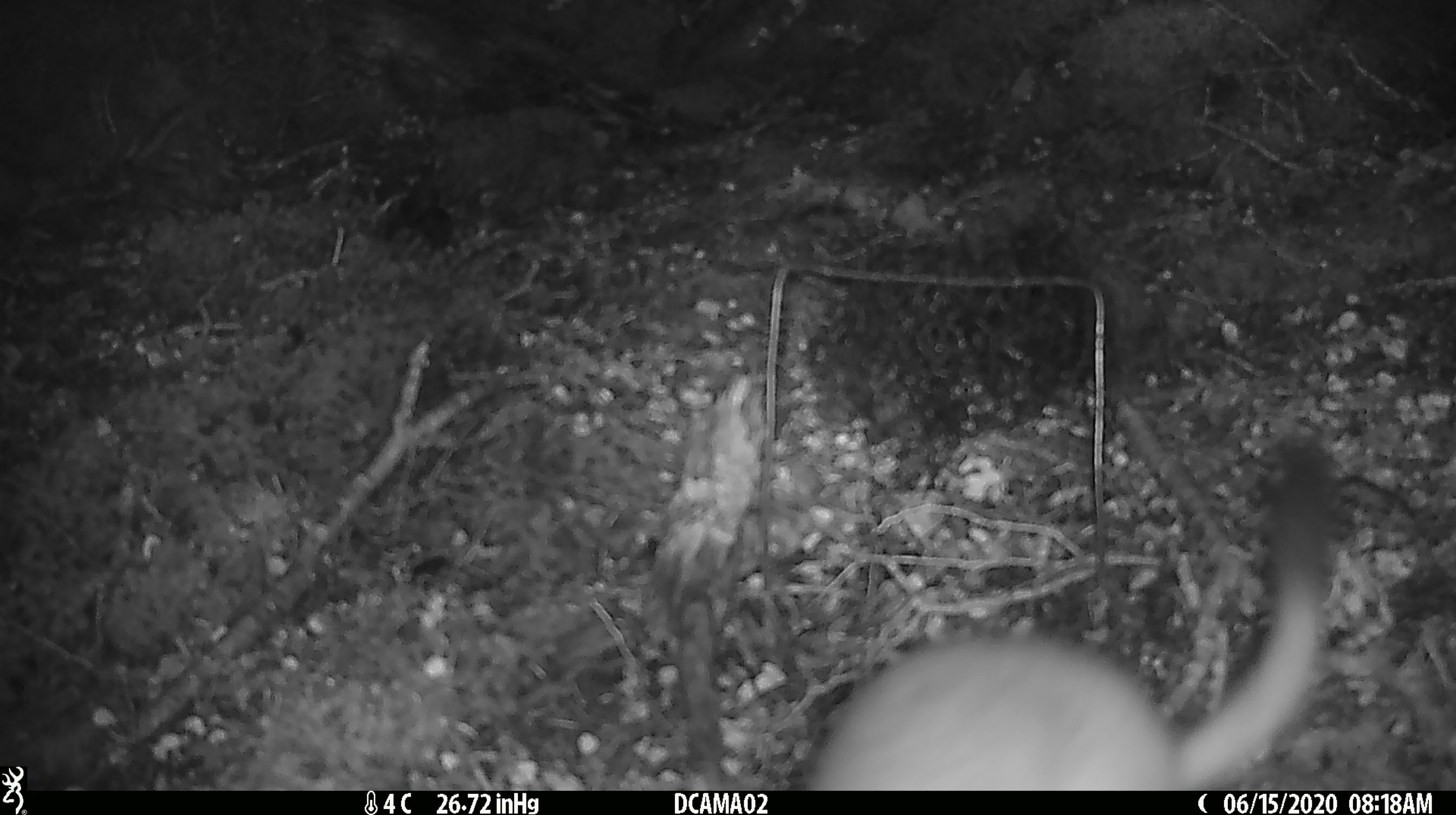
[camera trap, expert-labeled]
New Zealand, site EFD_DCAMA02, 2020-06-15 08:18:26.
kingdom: Animalia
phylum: Chordata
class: Mammalia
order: Carnivora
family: Mustelidae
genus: Mustela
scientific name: Mustela erminea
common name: stoat